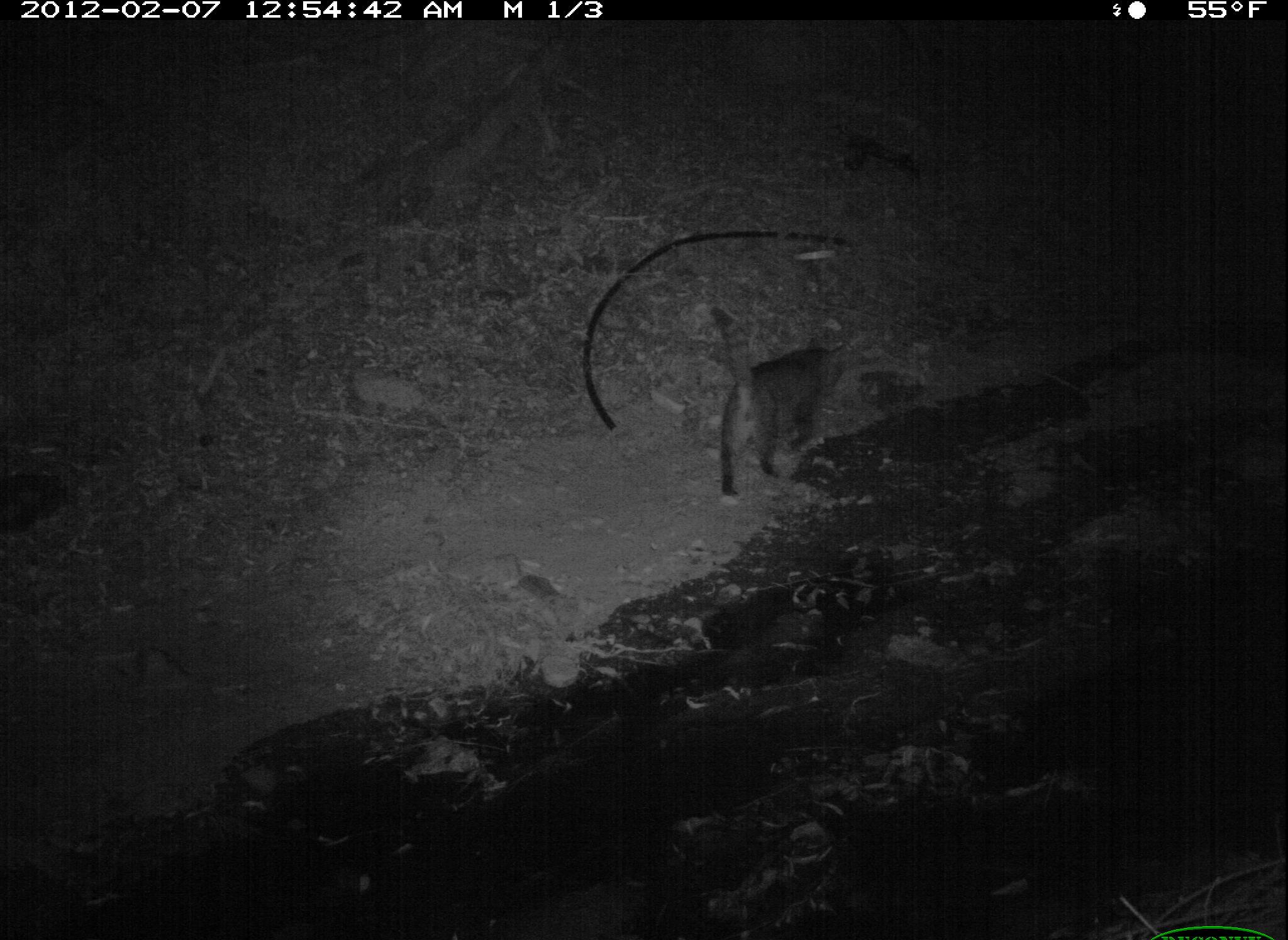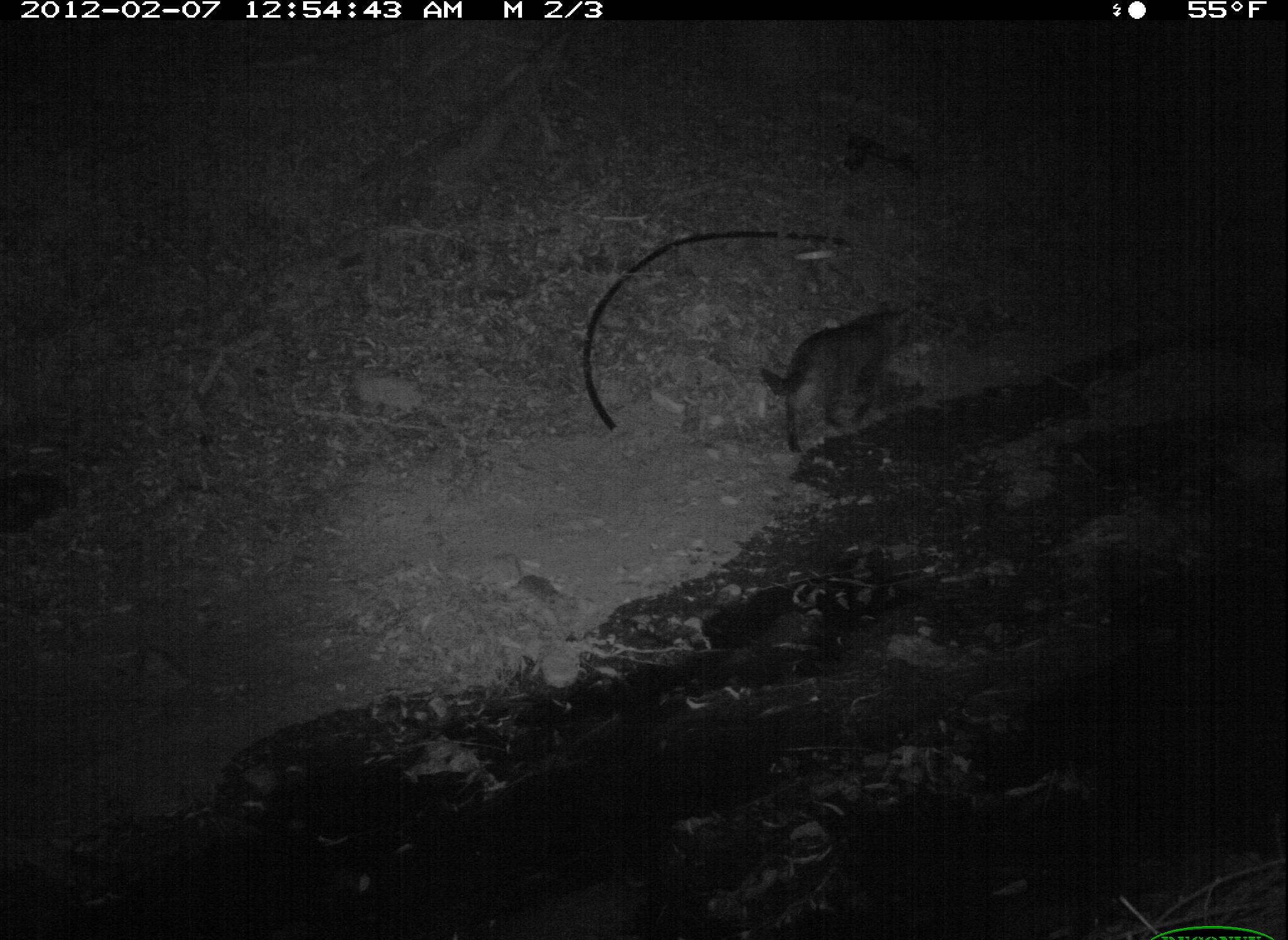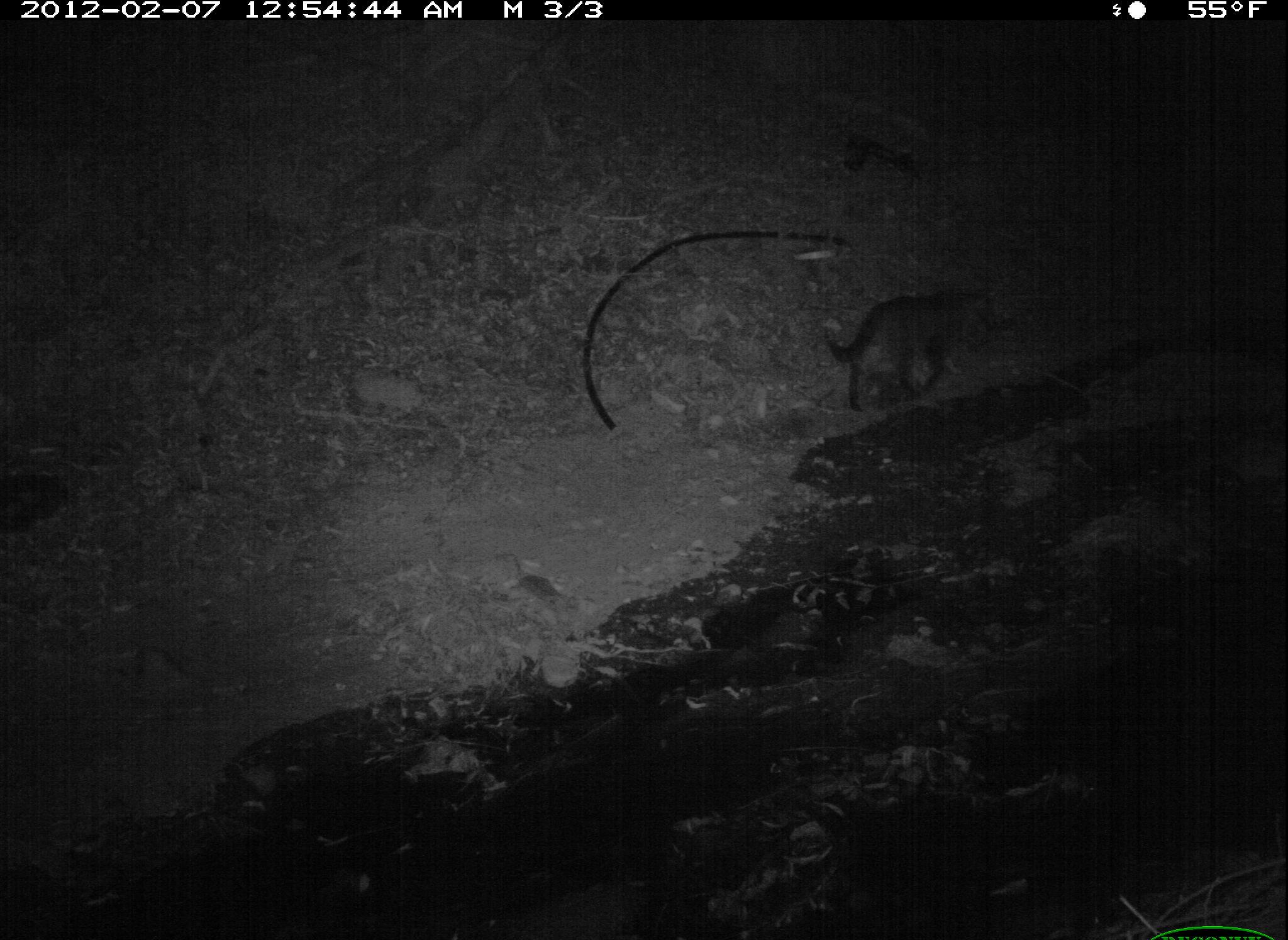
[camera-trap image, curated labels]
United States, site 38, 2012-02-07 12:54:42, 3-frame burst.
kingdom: Animalia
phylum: Chordata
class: Mammalia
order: Carnivora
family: Felidae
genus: Felis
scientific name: Felis catus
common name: cat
Cat (Felis catus).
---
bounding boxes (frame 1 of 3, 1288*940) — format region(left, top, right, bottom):
cat: region(696, 285, 857, 507)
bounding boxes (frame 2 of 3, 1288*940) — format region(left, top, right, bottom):
cat: region(745, 292, 945, 459)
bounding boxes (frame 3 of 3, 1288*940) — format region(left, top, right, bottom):
cat: region(795, 230, 1016, 435)